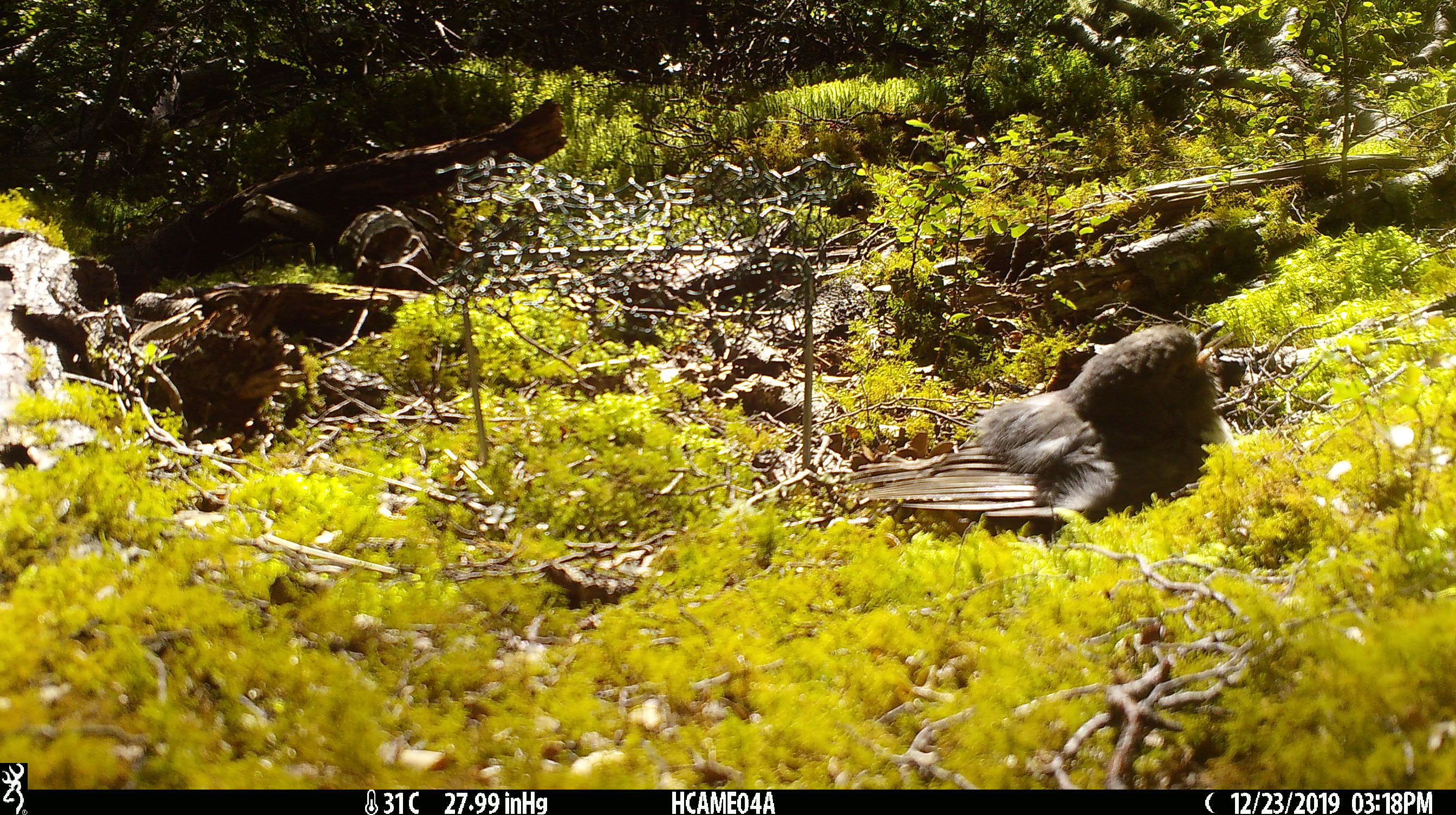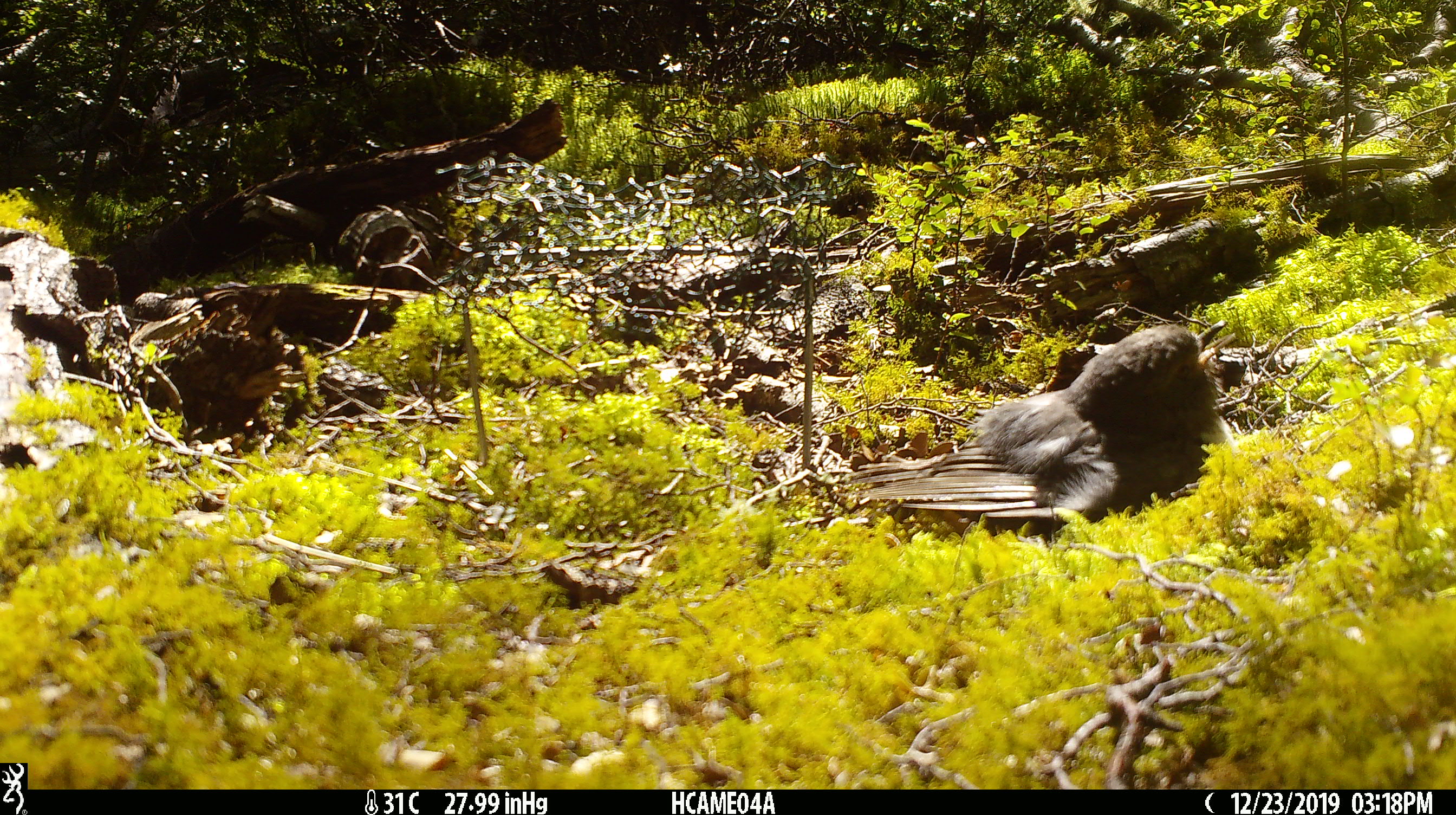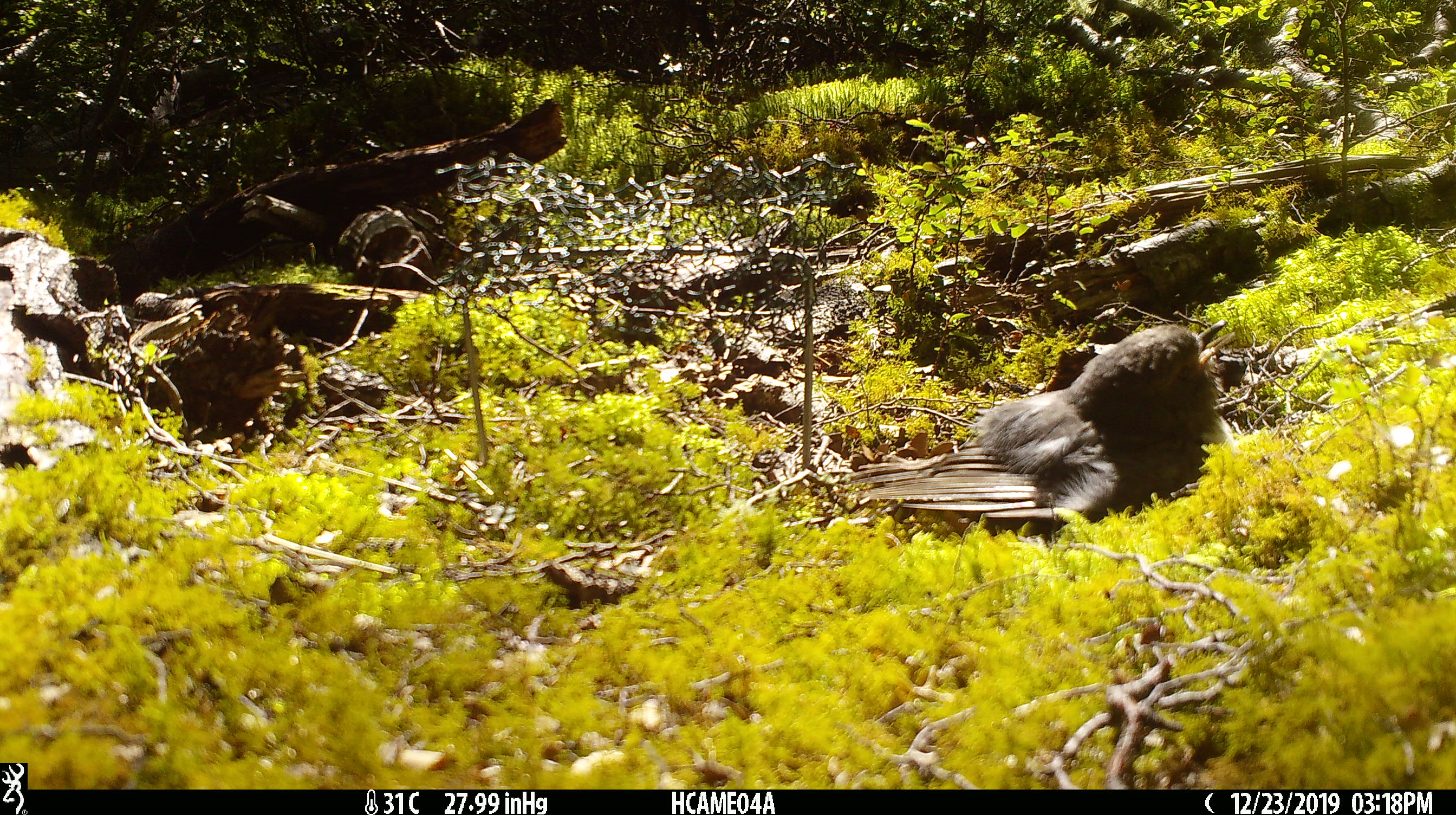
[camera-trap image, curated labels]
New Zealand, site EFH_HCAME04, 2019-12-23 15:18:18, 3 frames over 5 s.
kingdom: Animalia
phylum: Chordata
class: Aves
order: Passeriformes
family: Petroicidae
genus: Petroica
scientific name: Petroica australis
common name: new zealand robin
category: robin